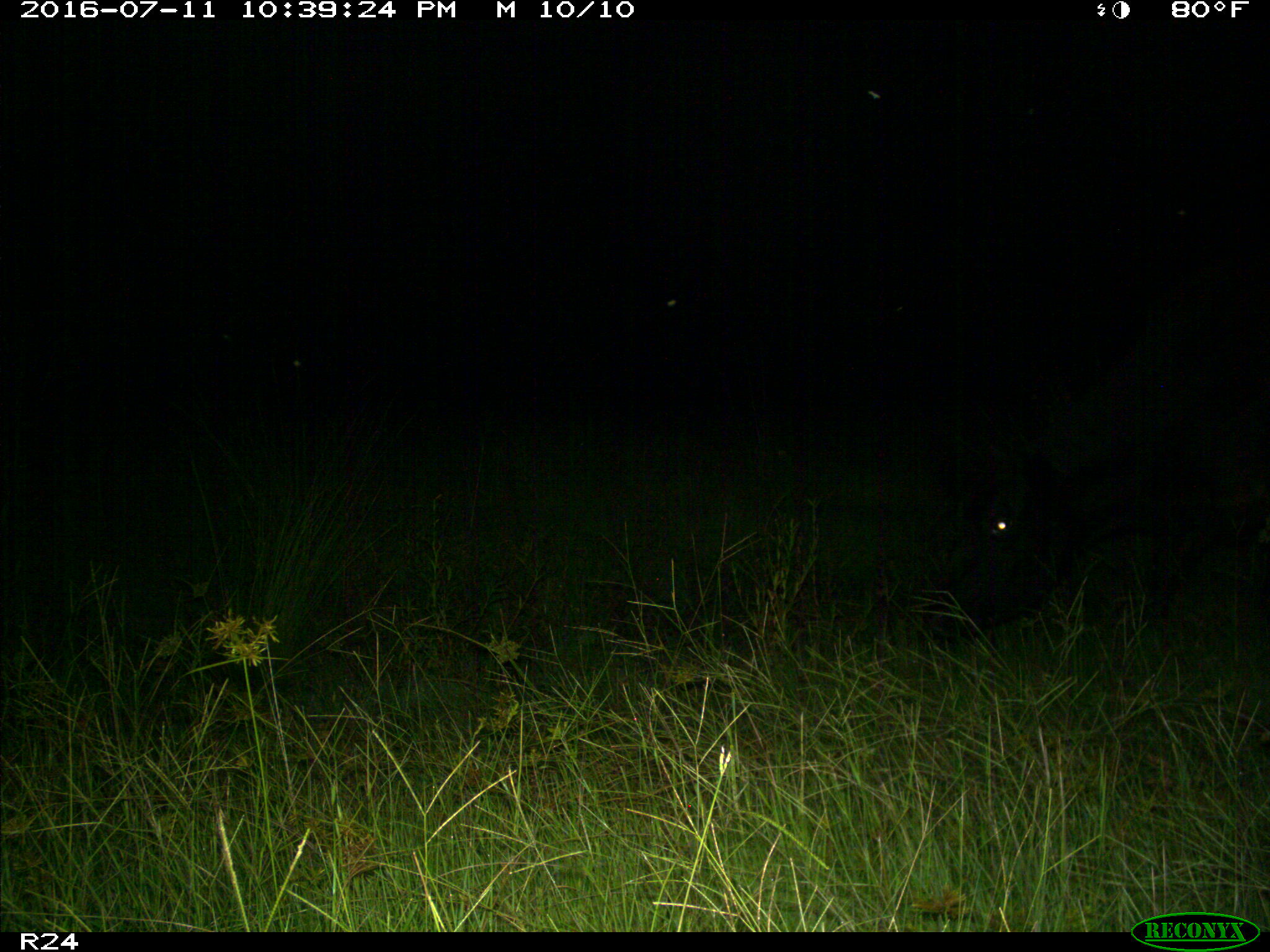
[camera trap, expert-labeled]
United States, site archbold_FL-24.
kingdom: Animalia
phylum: Chordata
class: Mammalia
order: Artiodactyla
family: Bovidae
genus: Bos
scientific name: Bos taurus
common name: domestic cow